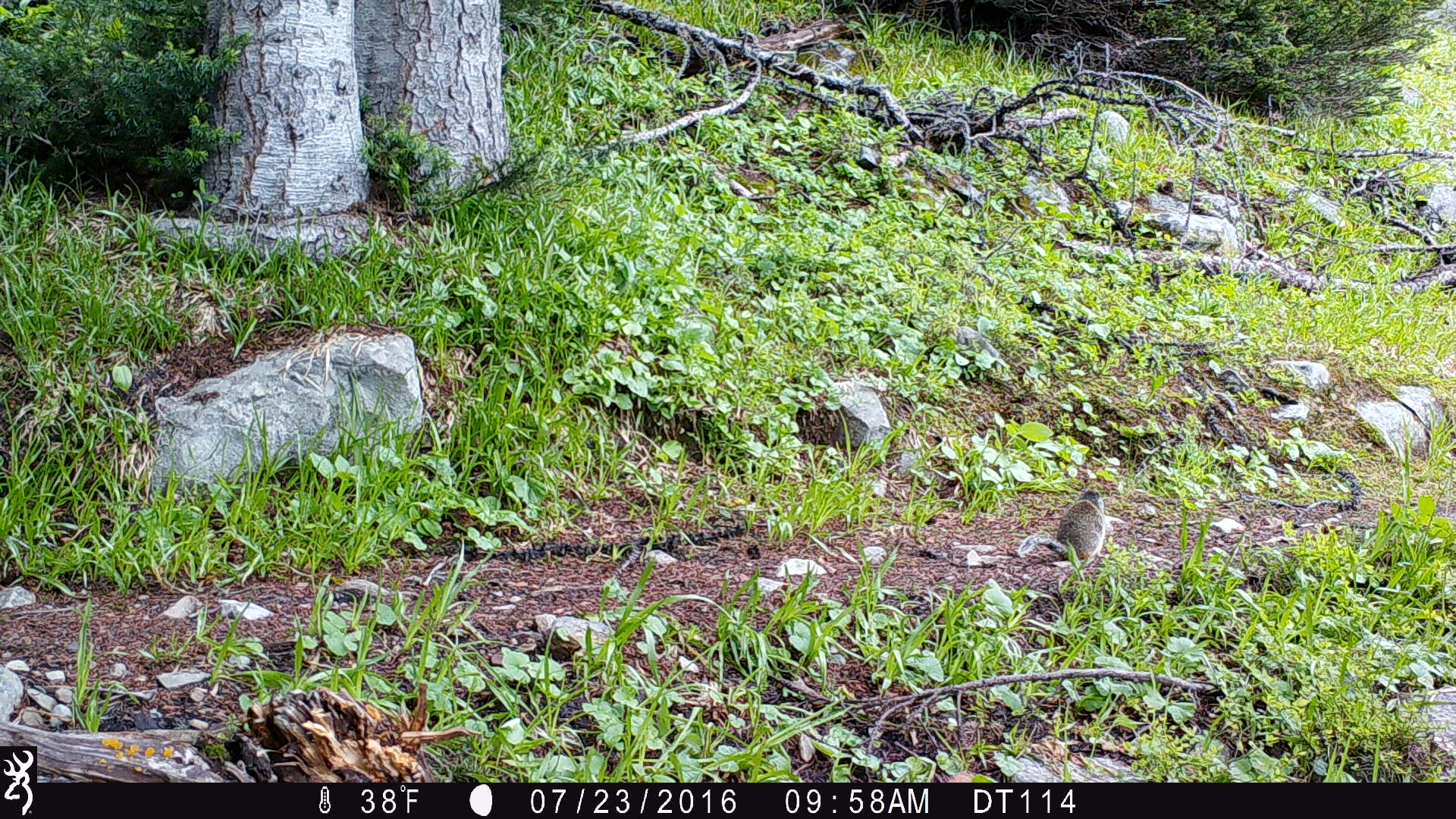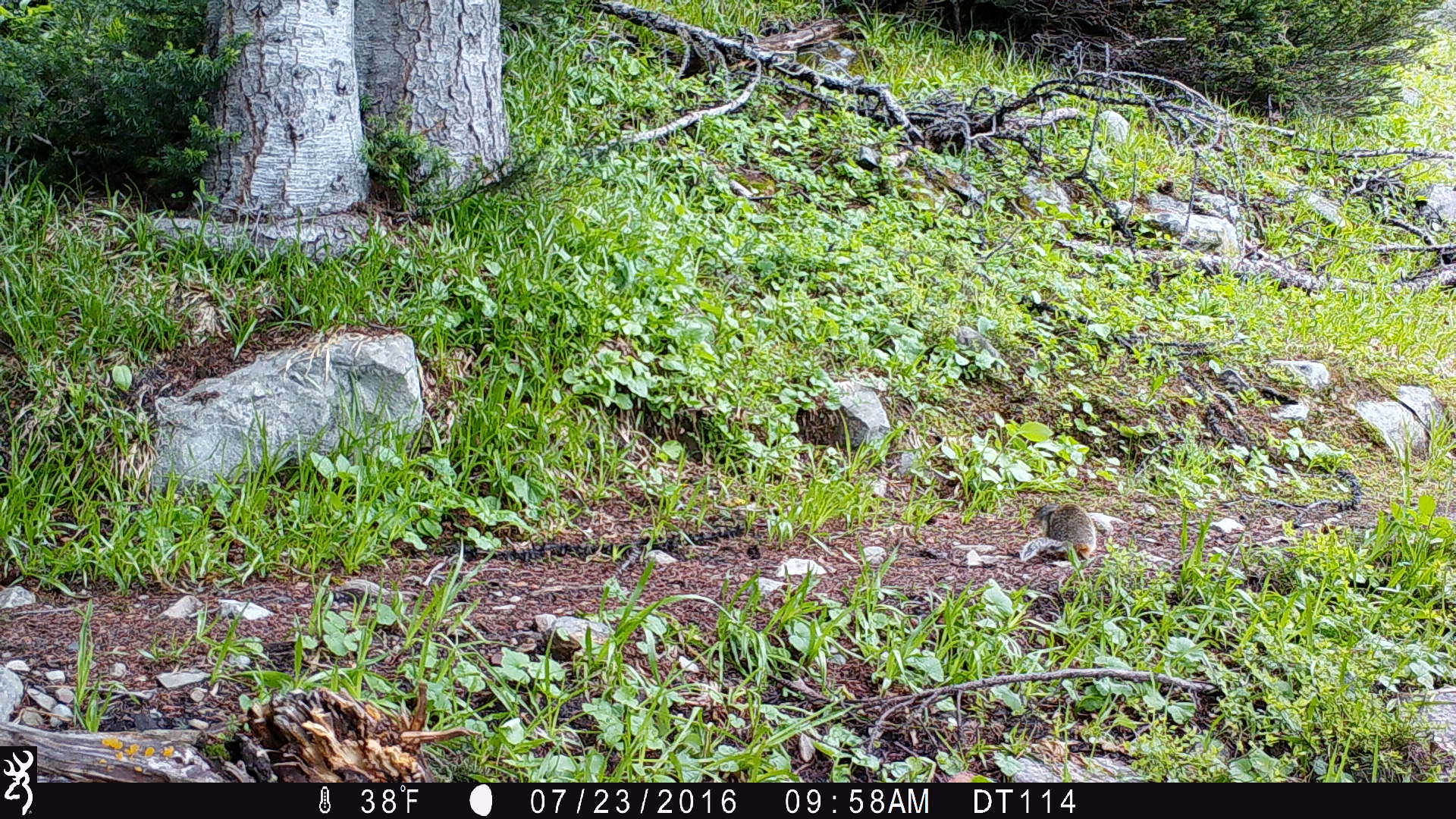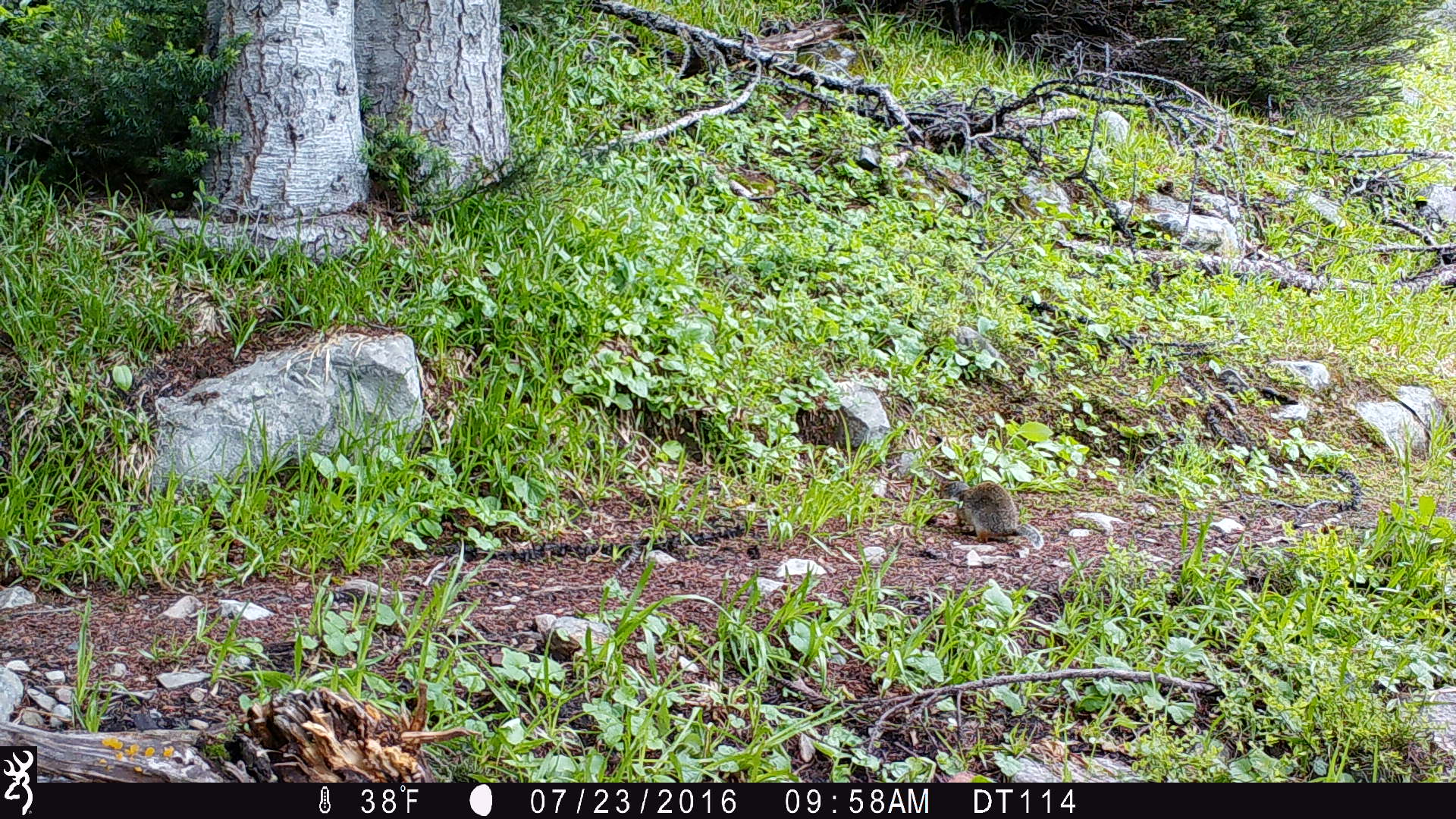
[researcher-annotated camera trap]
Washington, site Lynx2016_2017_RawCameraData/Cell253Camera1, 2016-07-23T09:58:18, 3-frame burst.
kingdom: Animalia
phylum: Chordata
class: Mammalia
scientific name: Mammalia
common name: small mammal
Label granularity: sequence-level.